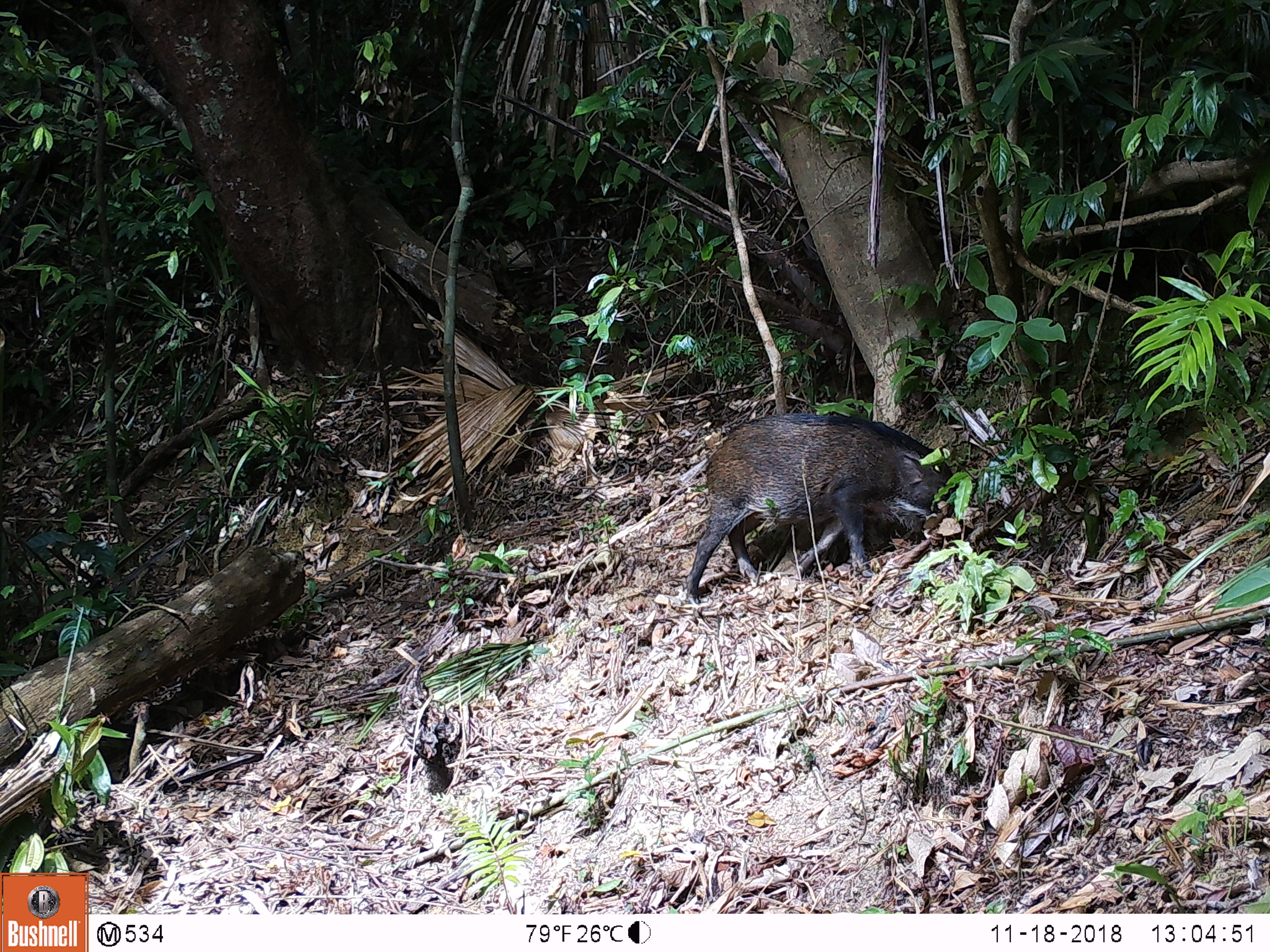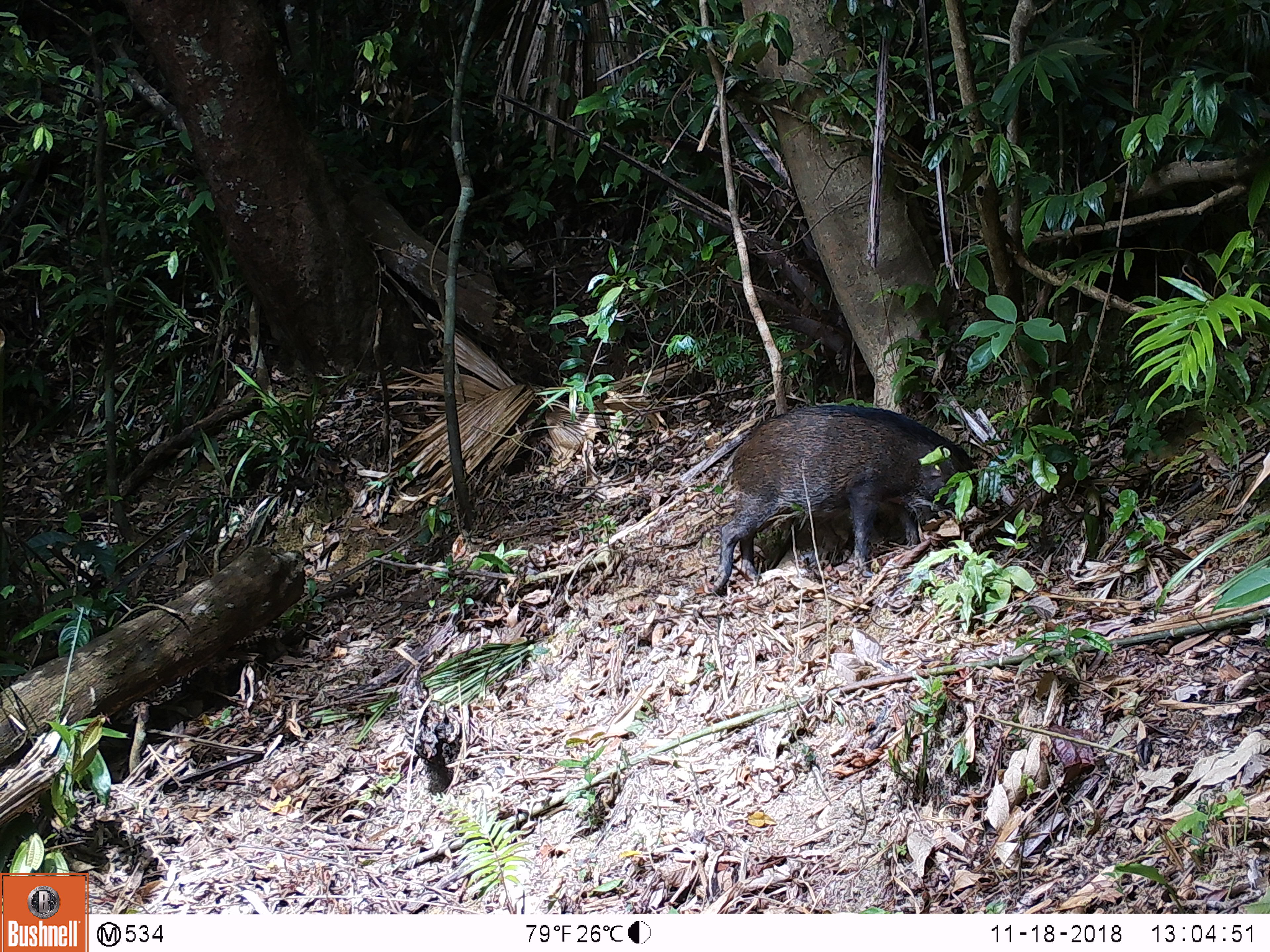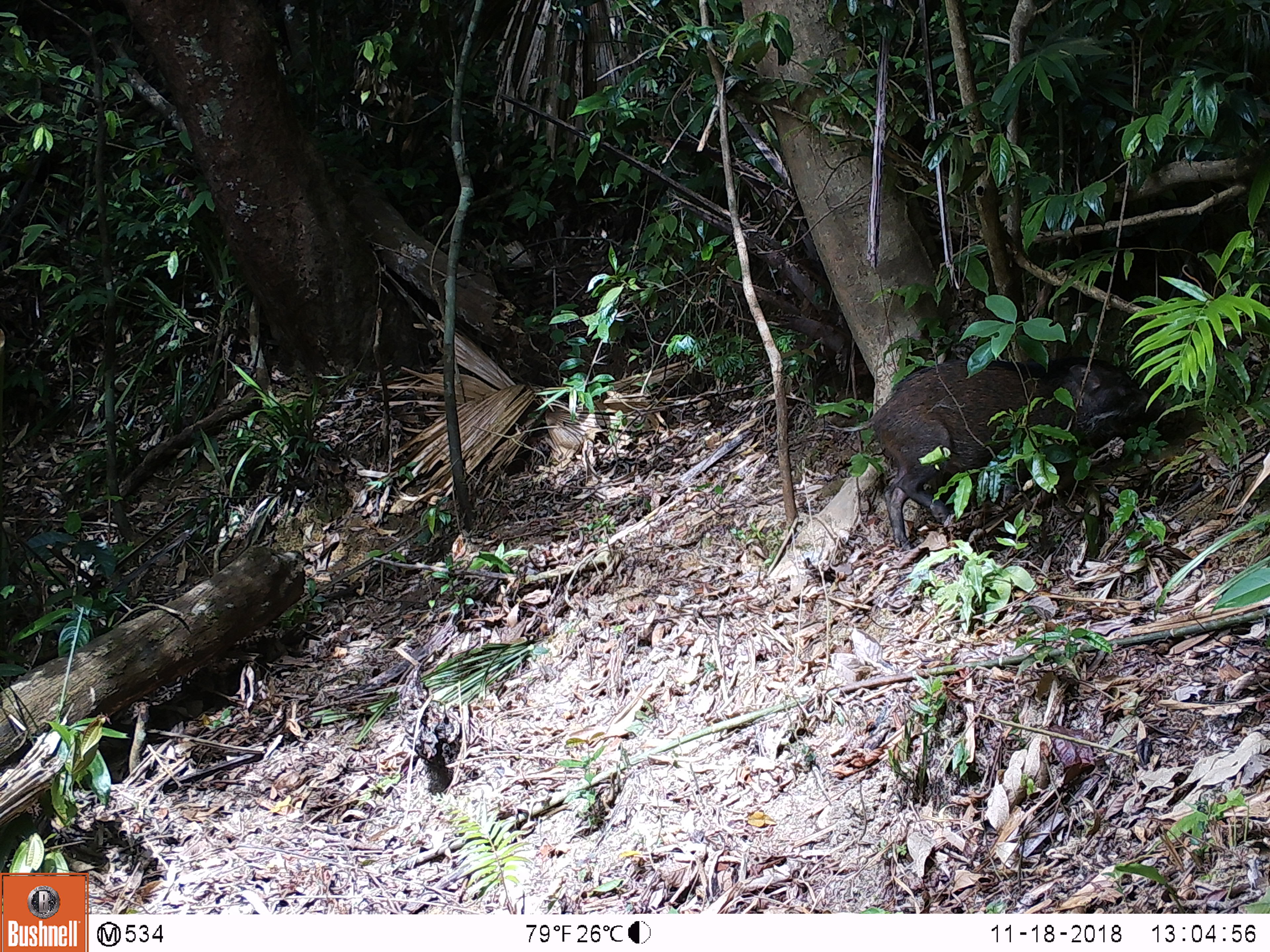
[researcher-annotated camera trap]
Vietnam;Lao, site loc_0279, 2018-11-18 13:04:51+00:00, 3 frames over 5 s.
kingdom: Animalia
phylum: Chordata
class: Mammalia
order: Artiodactyla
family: Suidae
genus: Sus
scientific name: Sus scrofa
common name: eurasian wild pig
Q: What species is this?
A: Eurasian wild pig (Sus scrofa).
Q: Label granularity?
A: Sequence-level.